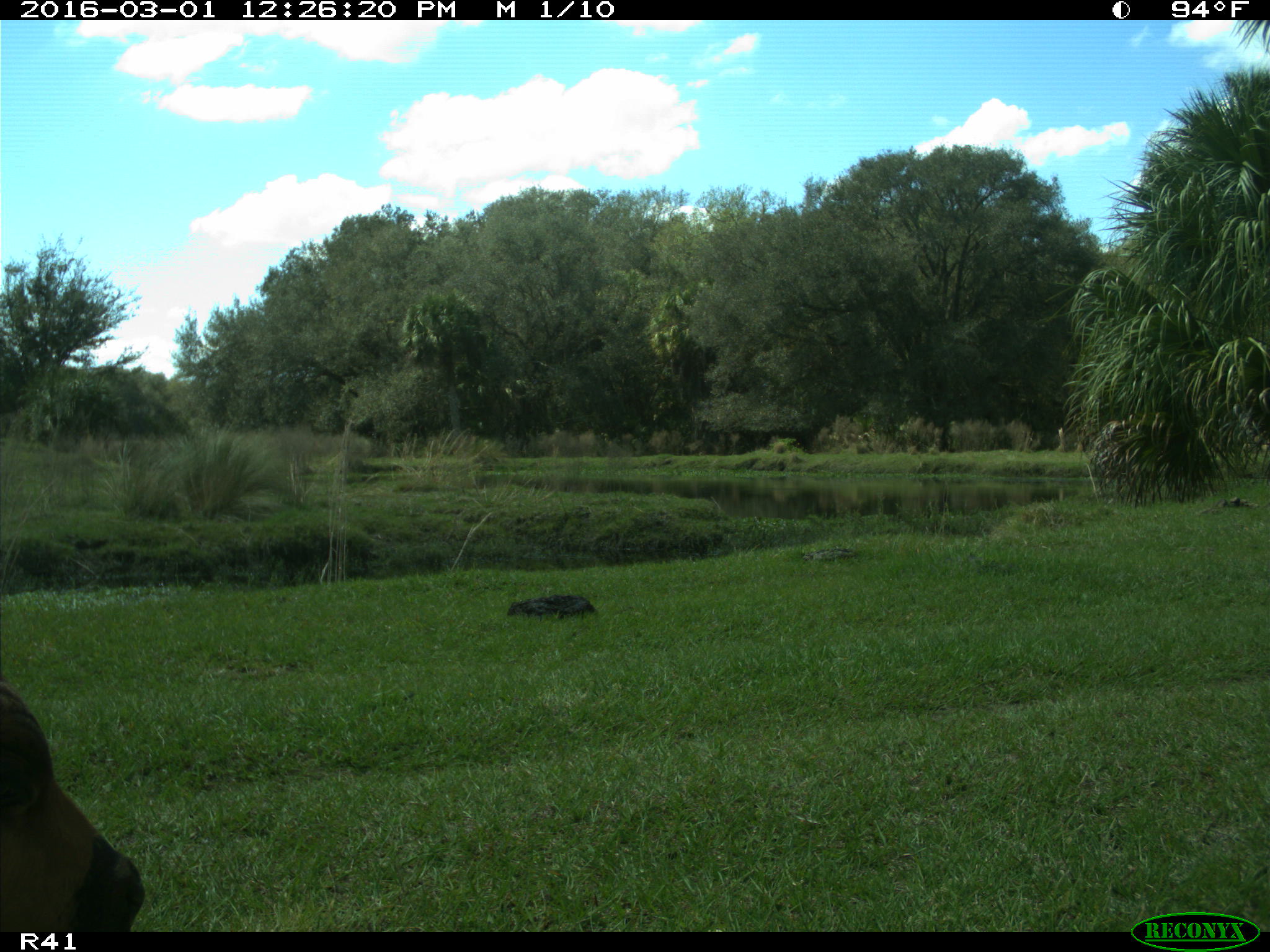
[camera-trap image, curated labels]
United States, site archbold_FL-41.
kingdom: Animalia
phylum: Chordata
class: Mammalia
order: Artiodactyla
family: Bovidae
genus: Bos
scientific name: Bos taurus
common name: domestic cow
Bos taurus (domestic cow).